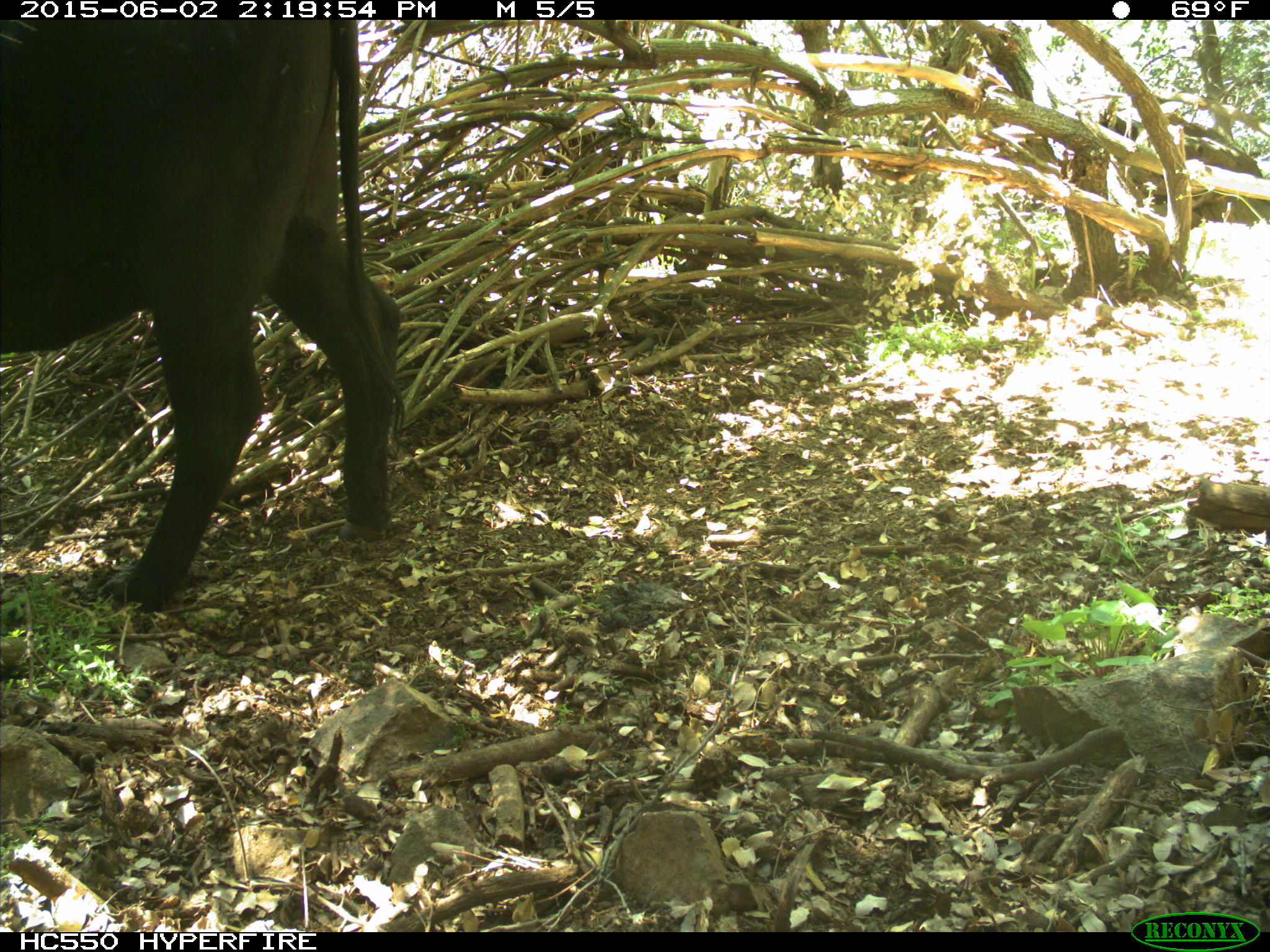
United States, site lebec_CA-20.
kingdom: Animalia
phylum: Chordata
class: Mammalia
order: Artiodactyla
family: Bovidae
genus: Bos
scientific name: Bos taurus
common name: domestic cow